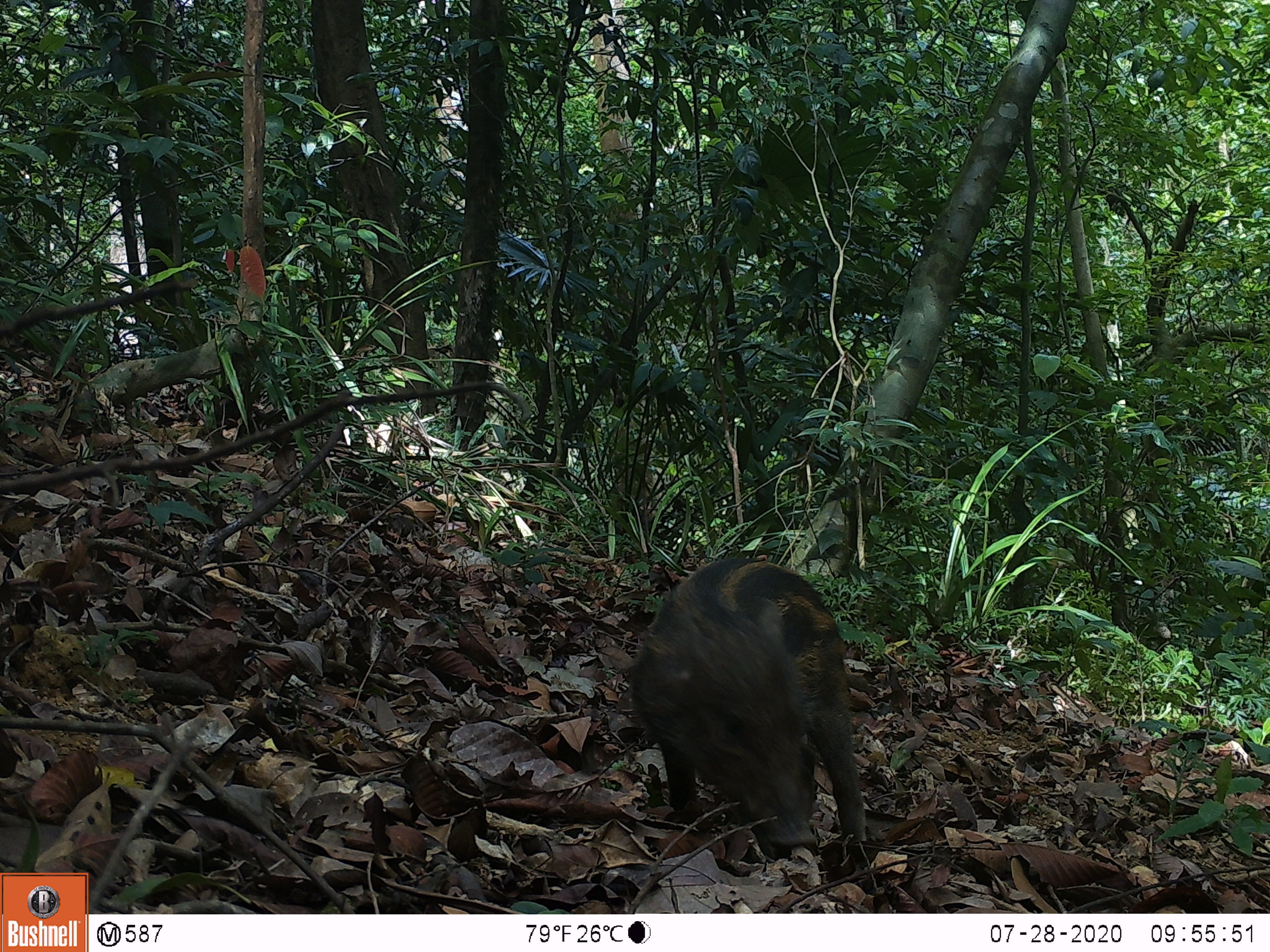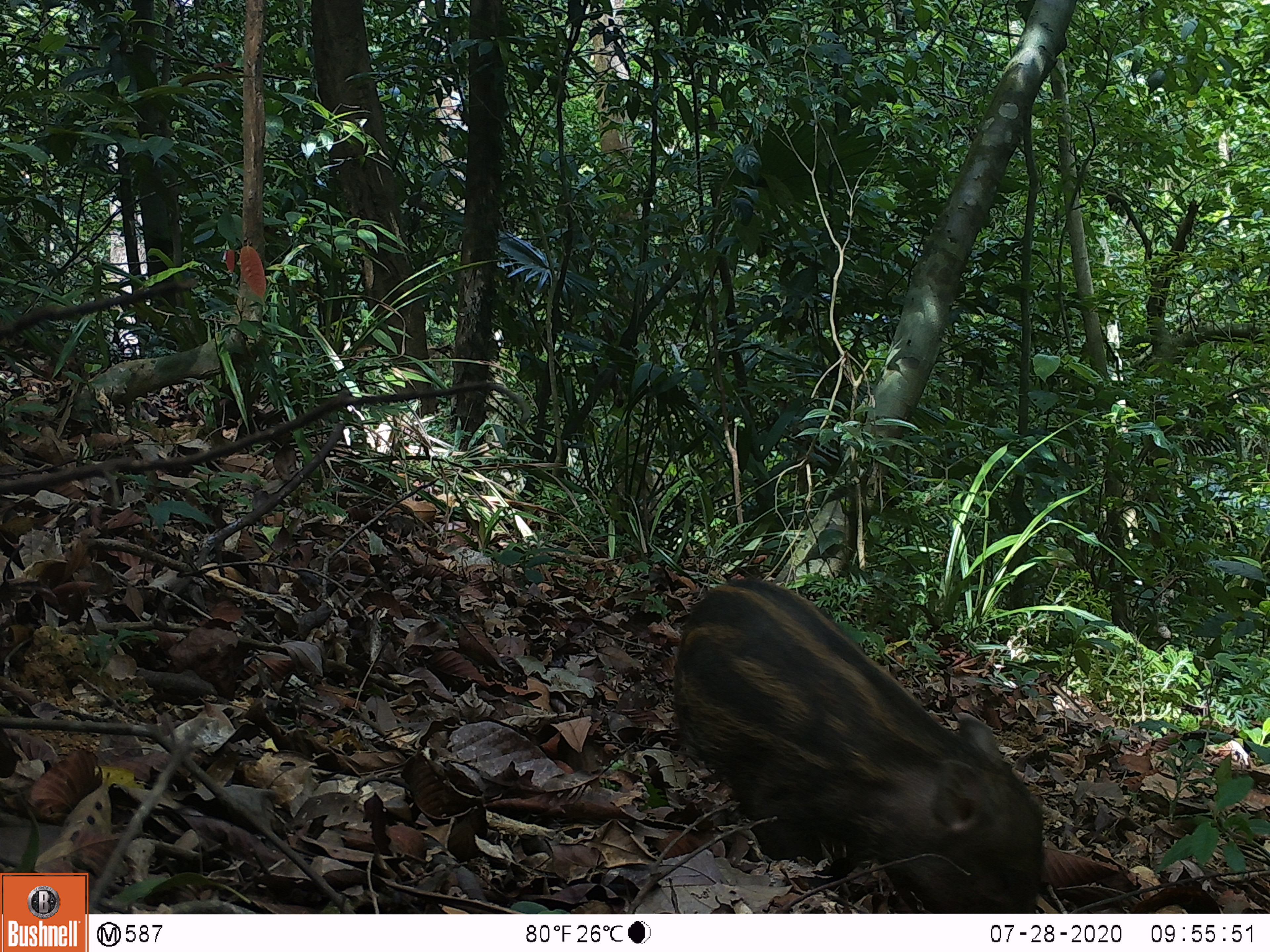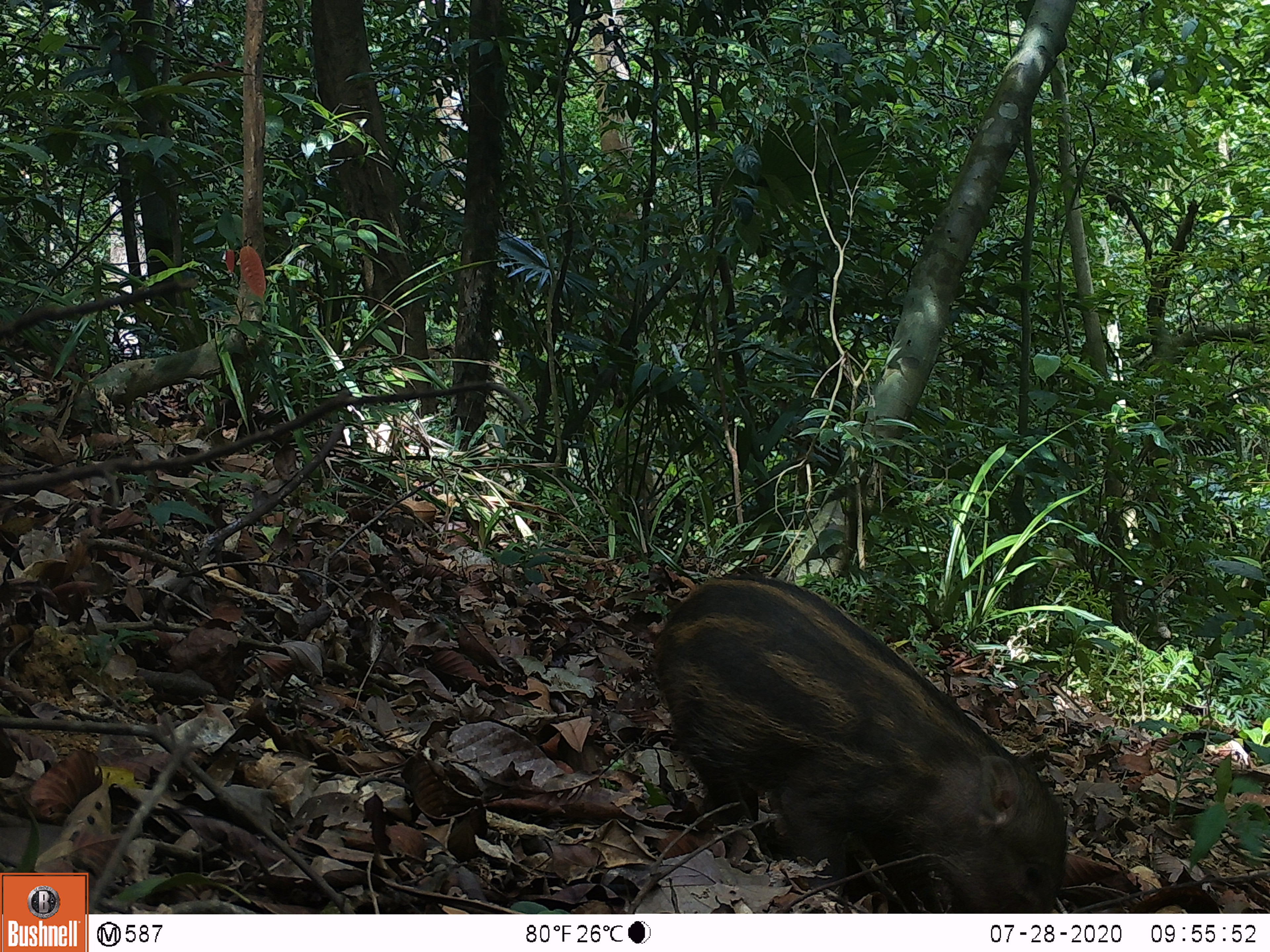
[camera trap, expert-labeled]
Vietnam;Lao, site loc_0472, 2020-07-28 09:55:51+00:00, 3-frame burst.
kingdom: Animalia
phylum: Chordata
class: Mammalia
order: Artiodactyla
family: Suidae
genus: Sus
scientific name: Sus scrofa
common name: eurasian wild pig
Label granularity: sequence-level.